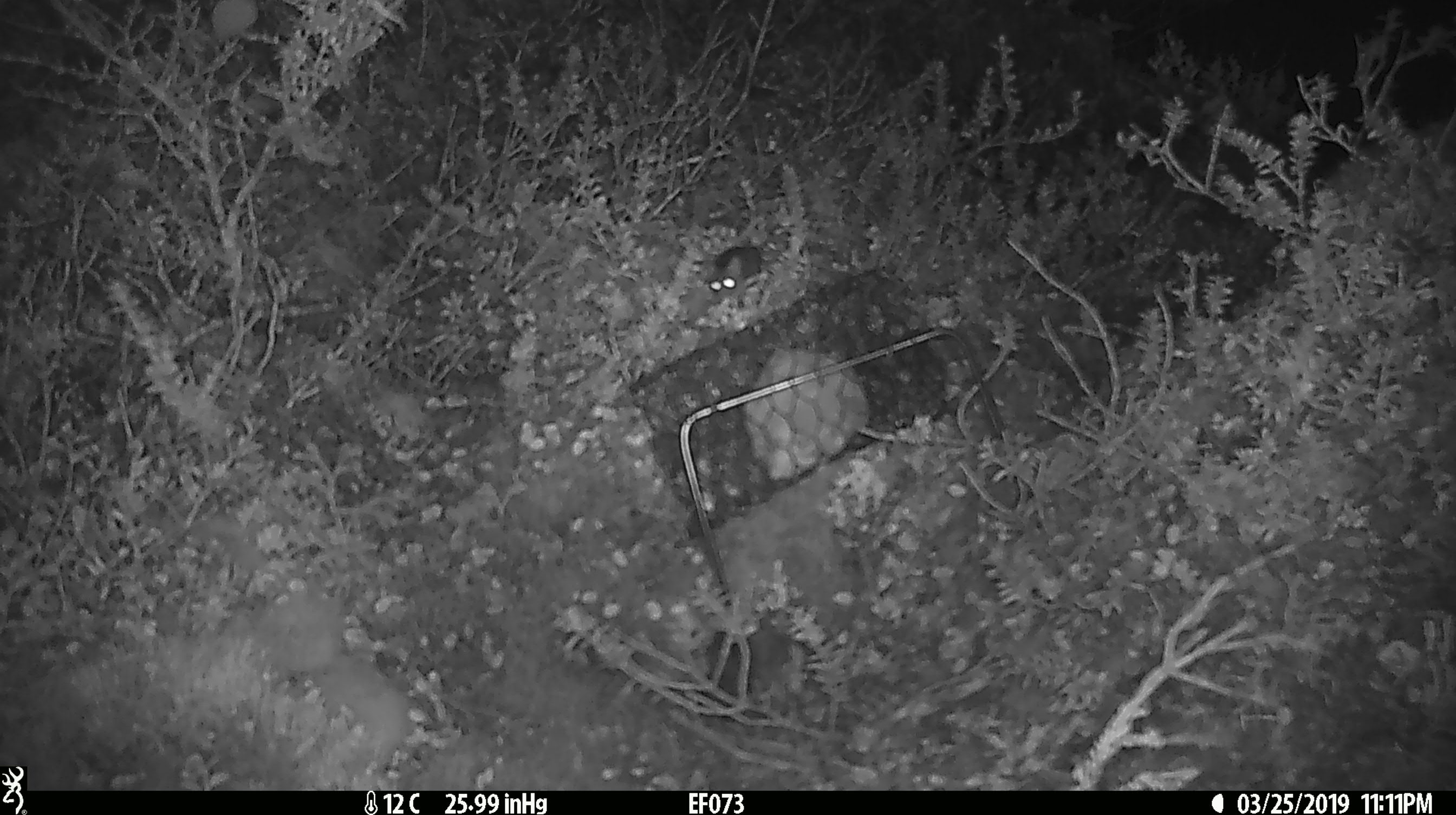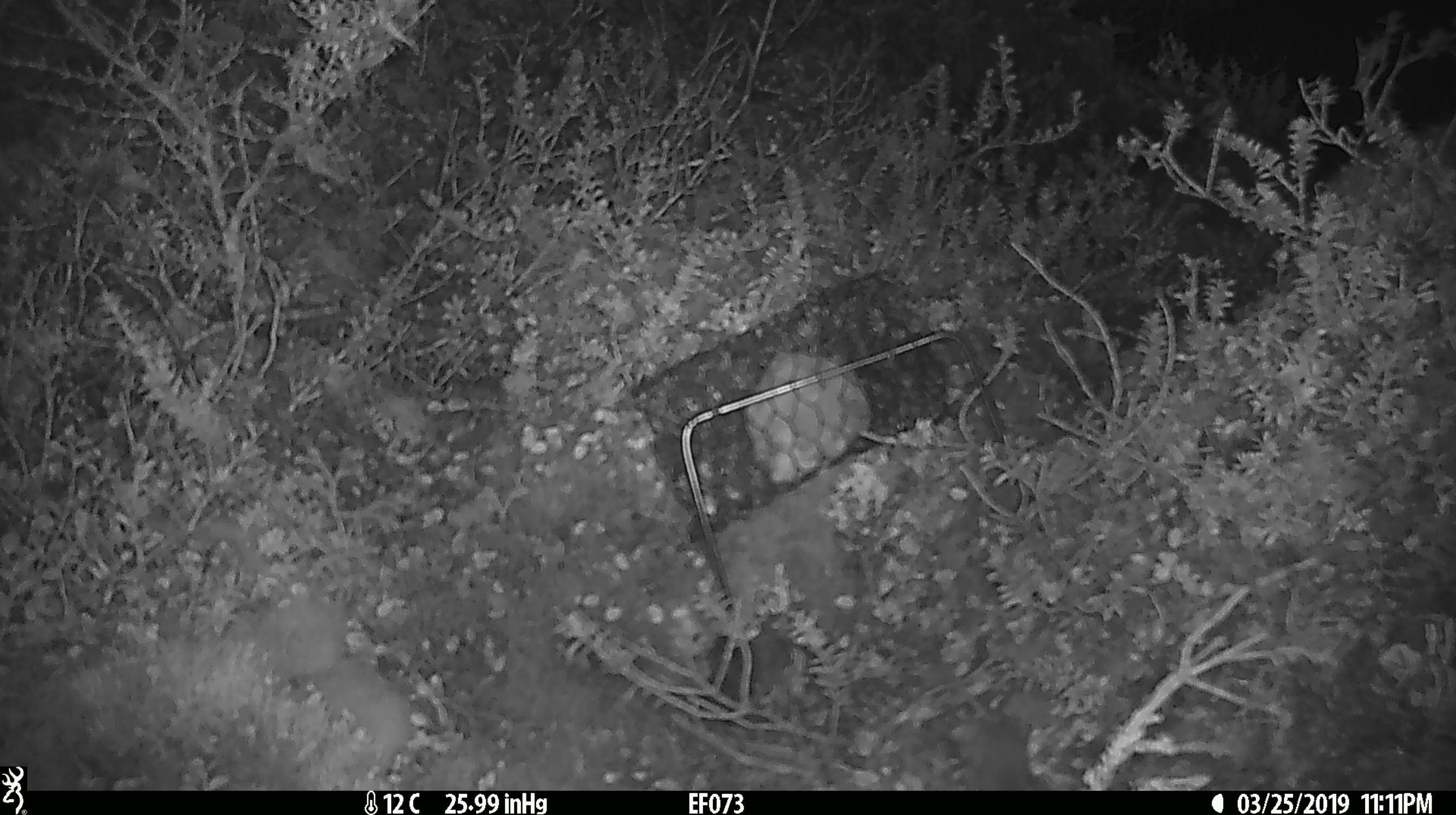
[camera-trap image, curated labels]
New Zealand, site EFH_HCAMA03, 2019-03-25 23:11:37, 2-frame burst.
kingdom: Animalia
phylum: Chordata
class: Mammalia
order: Rodentia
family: Muridae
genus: Mus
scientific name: Mus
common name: mouse